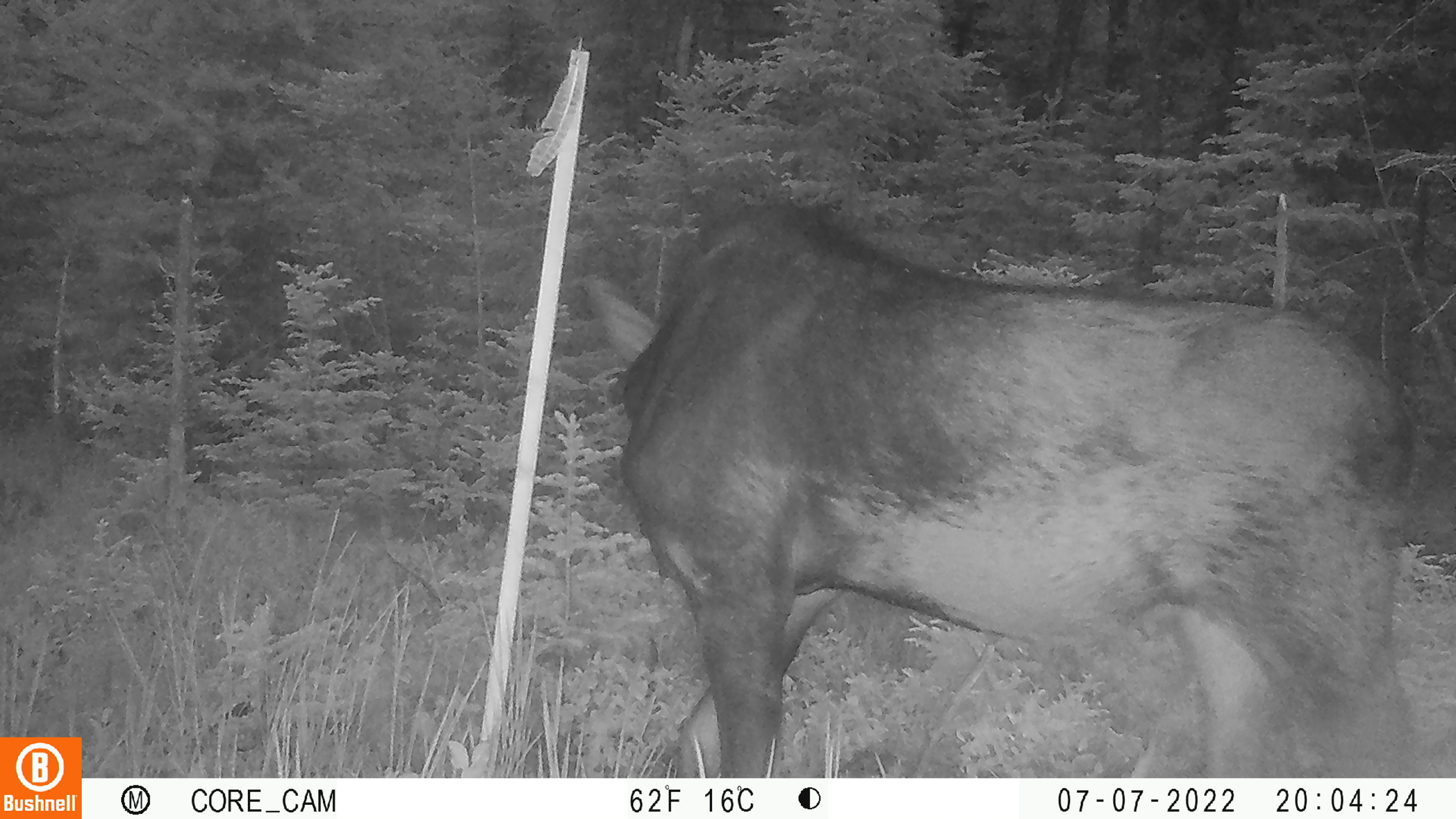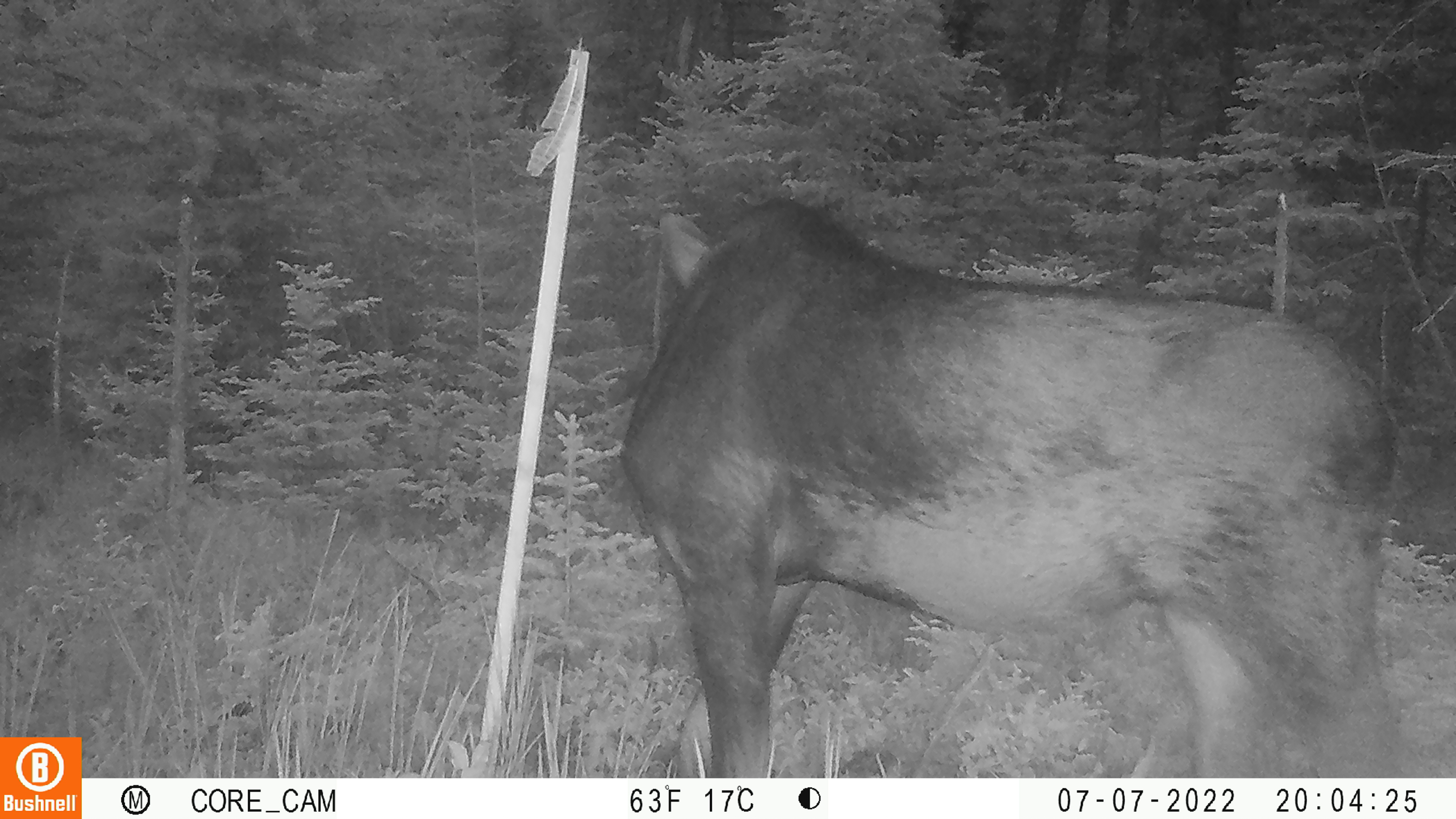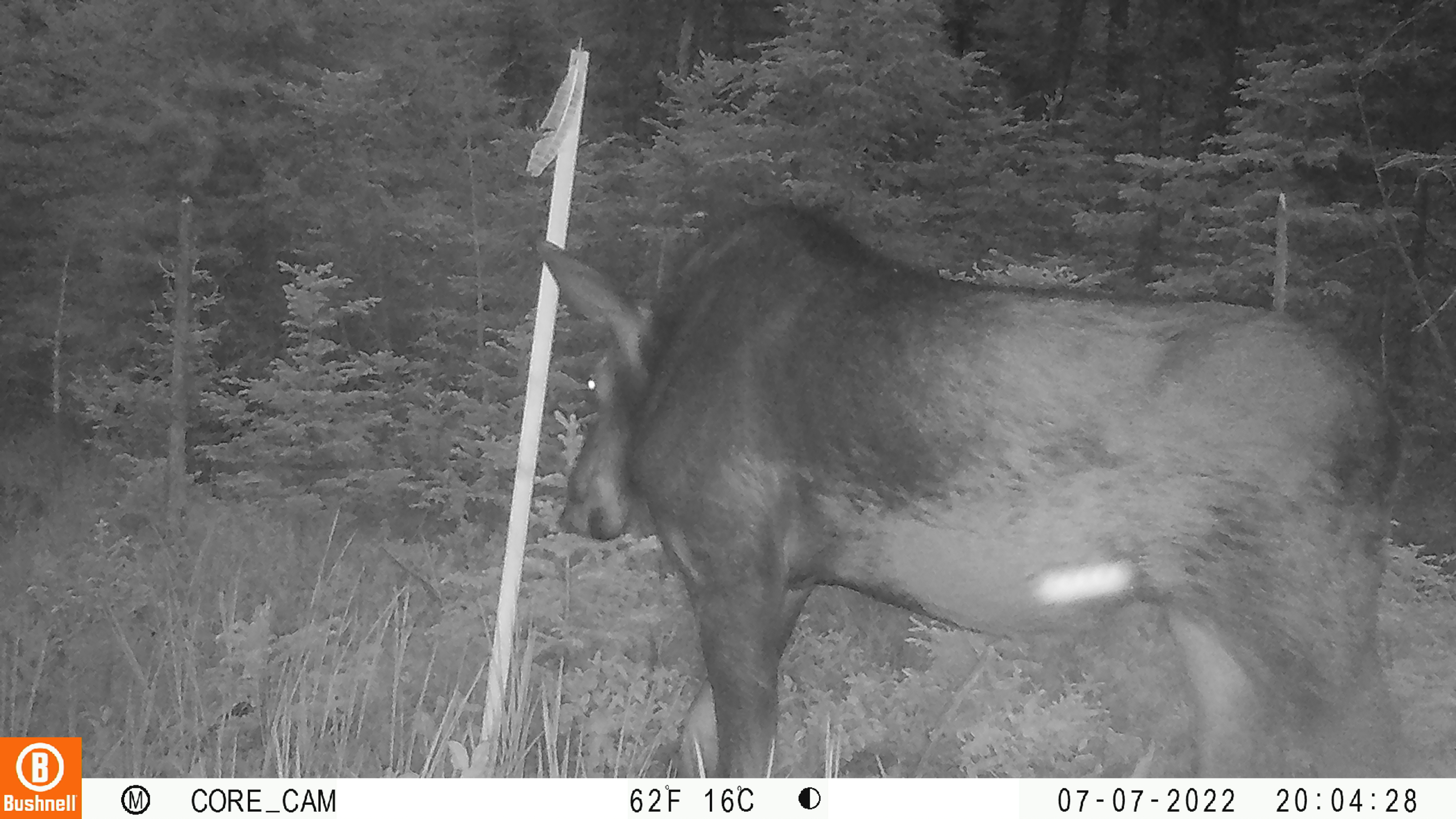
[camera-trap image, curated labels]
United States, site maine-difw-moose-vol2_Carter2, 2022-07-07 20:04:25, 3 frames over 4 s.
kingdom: Animalia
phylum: Chordata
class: Mammalia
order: Artiodactyla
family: Cervidae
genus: Alces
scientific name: Alces alces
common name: moose